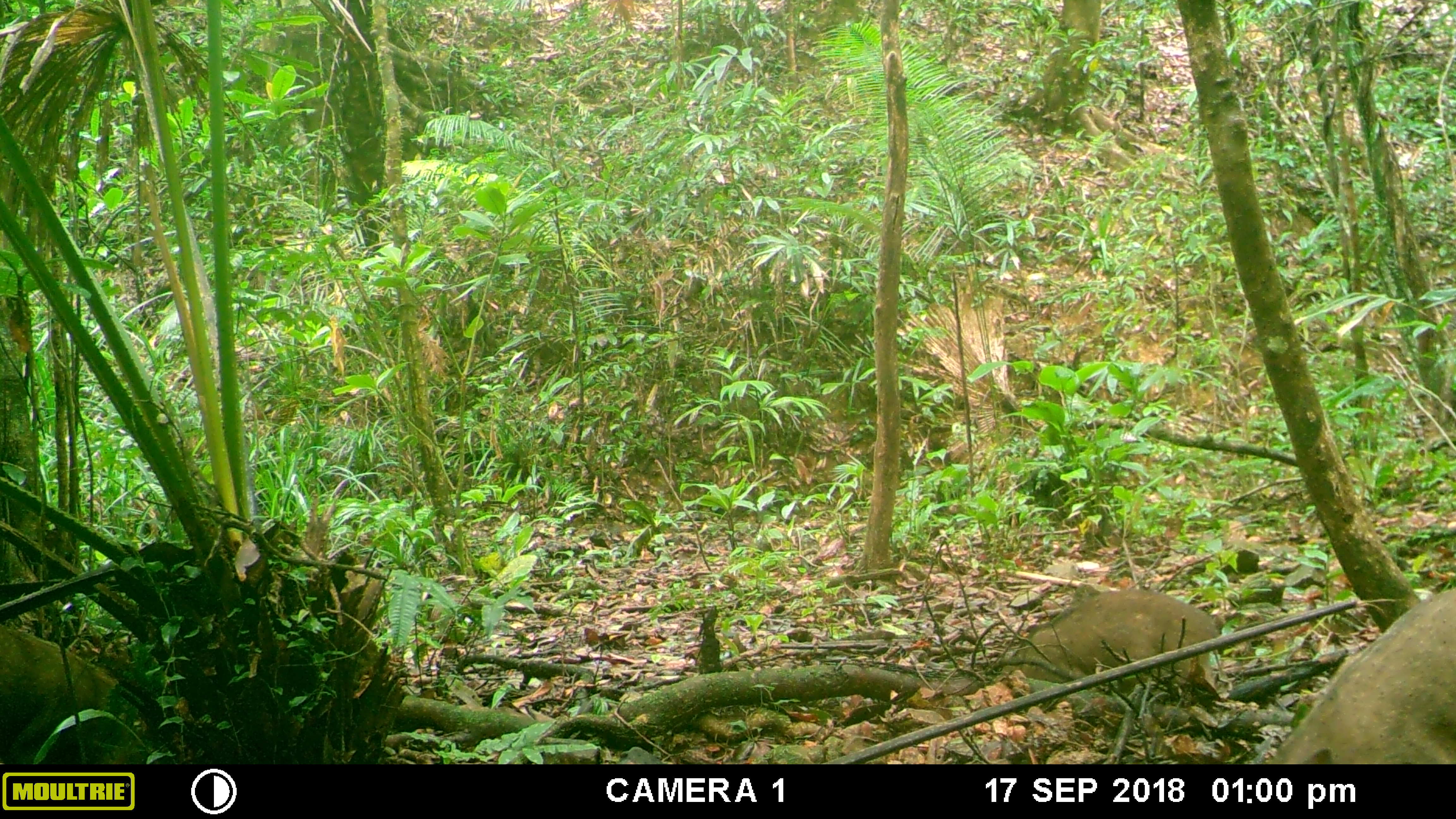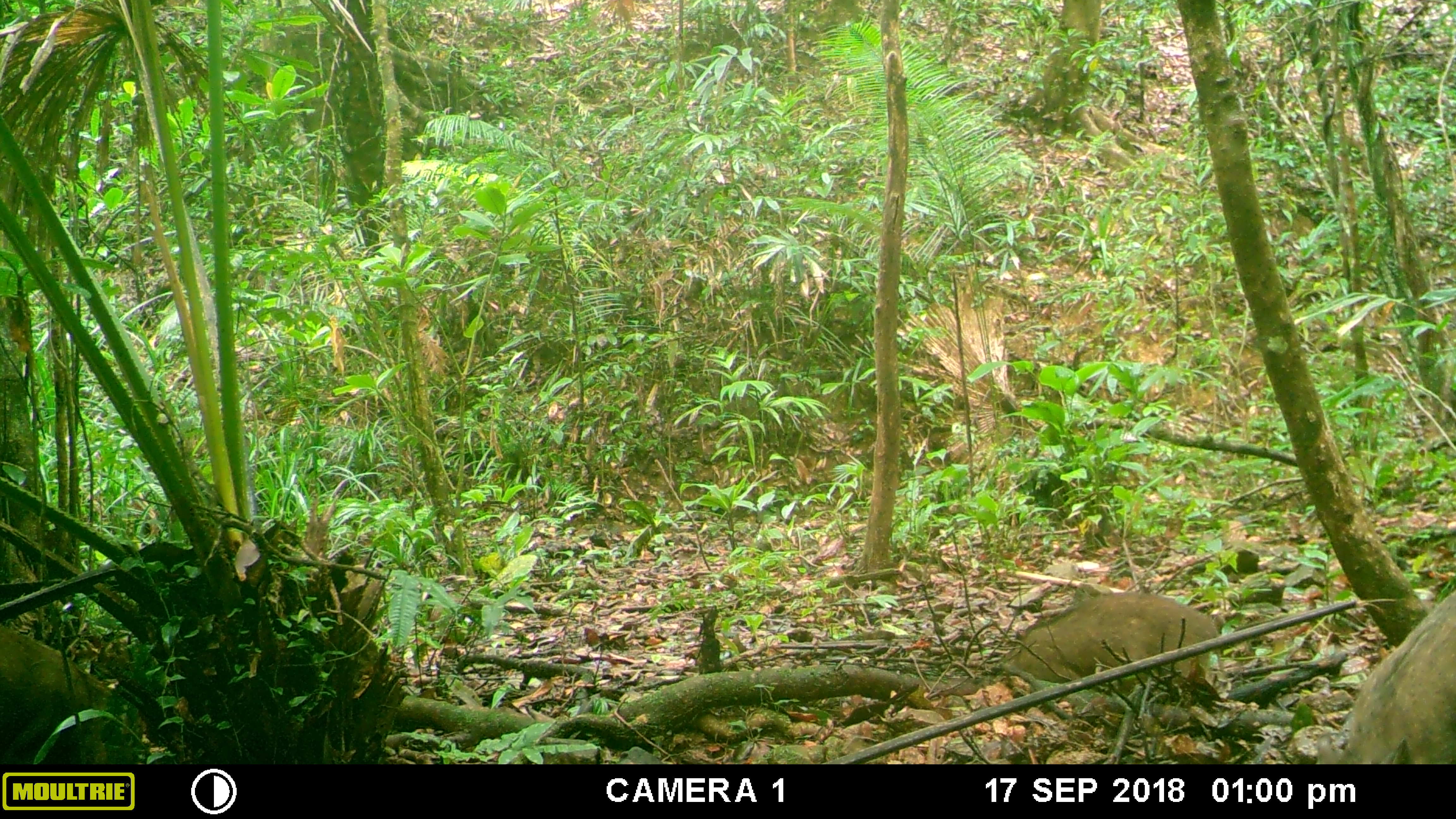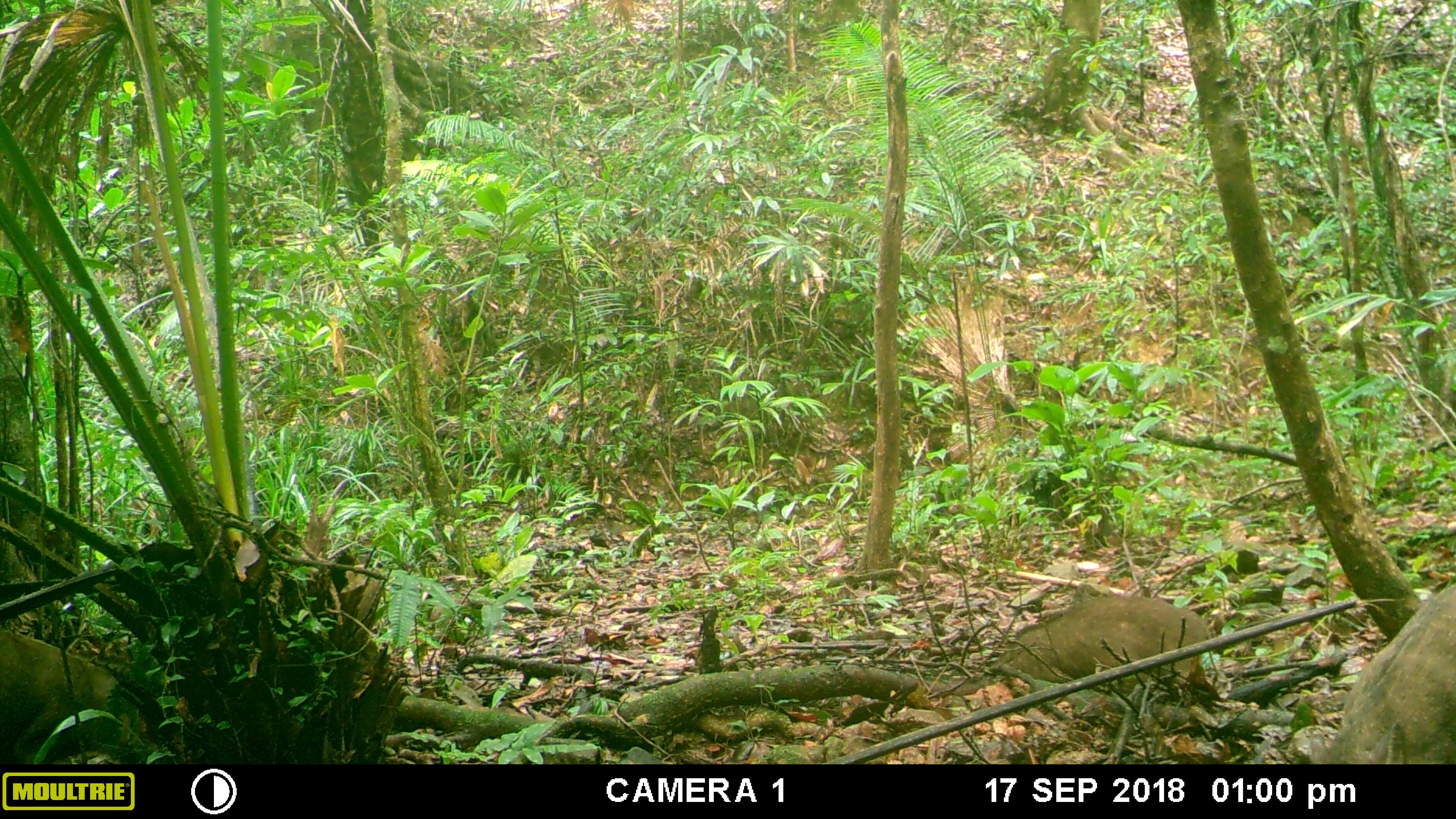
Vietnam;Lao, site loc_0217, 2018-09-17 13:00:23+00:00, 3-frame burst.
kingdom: Animalia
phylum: Chordata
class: Mammalia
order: Artiodactyla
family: Suidae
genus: Sus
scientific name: Sus scrofa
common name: eurasian wild pig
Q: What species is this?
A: Eurasian wild pig (Sus scrofa).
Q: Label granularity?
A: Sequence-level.